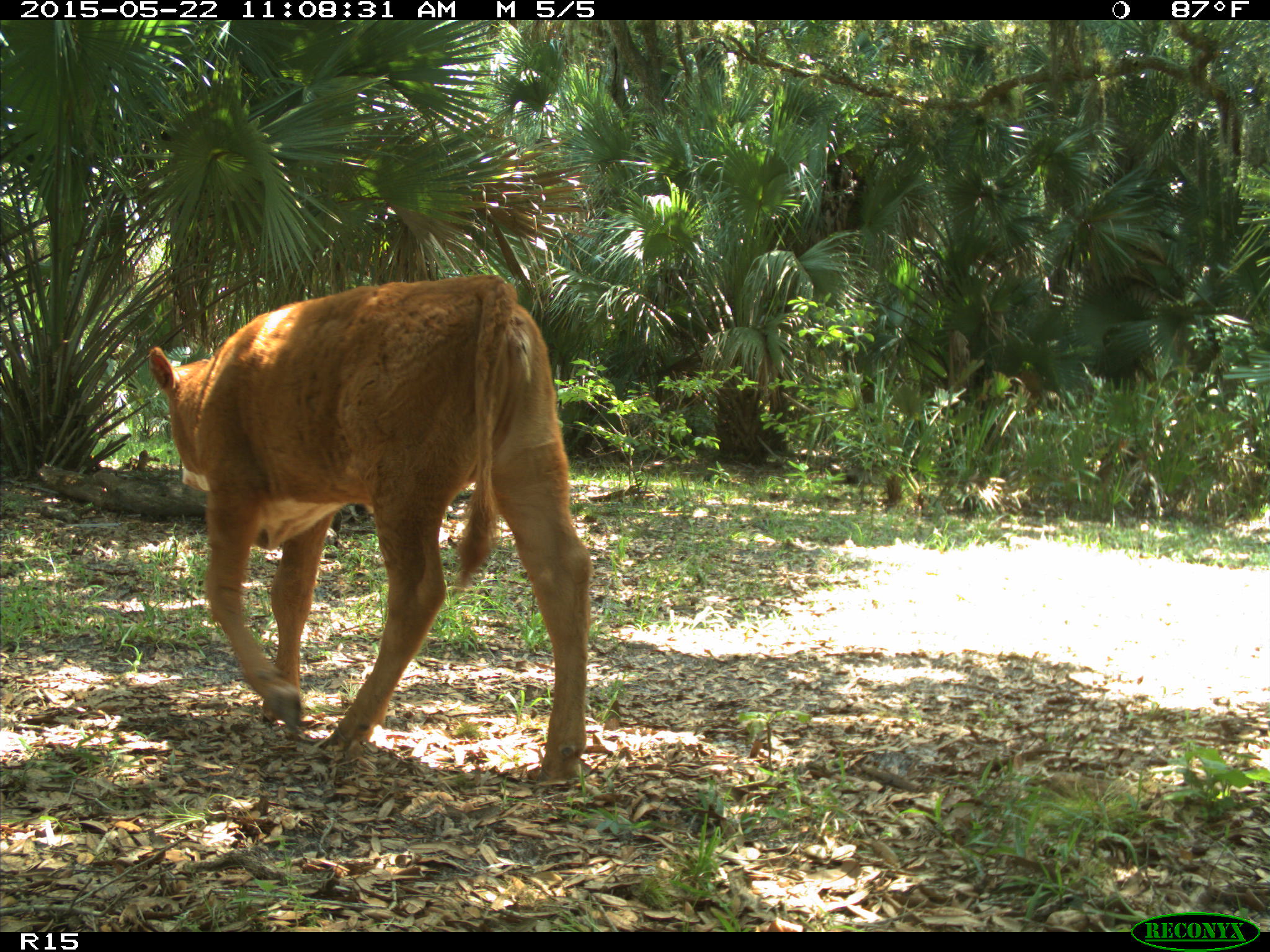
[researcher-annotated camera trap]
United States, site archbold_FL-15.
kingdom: Animalia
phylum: Chordata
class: Mammalia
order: Artiodactyla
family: Bovidae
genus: Bos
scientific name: Bos taurus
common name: domestic cow